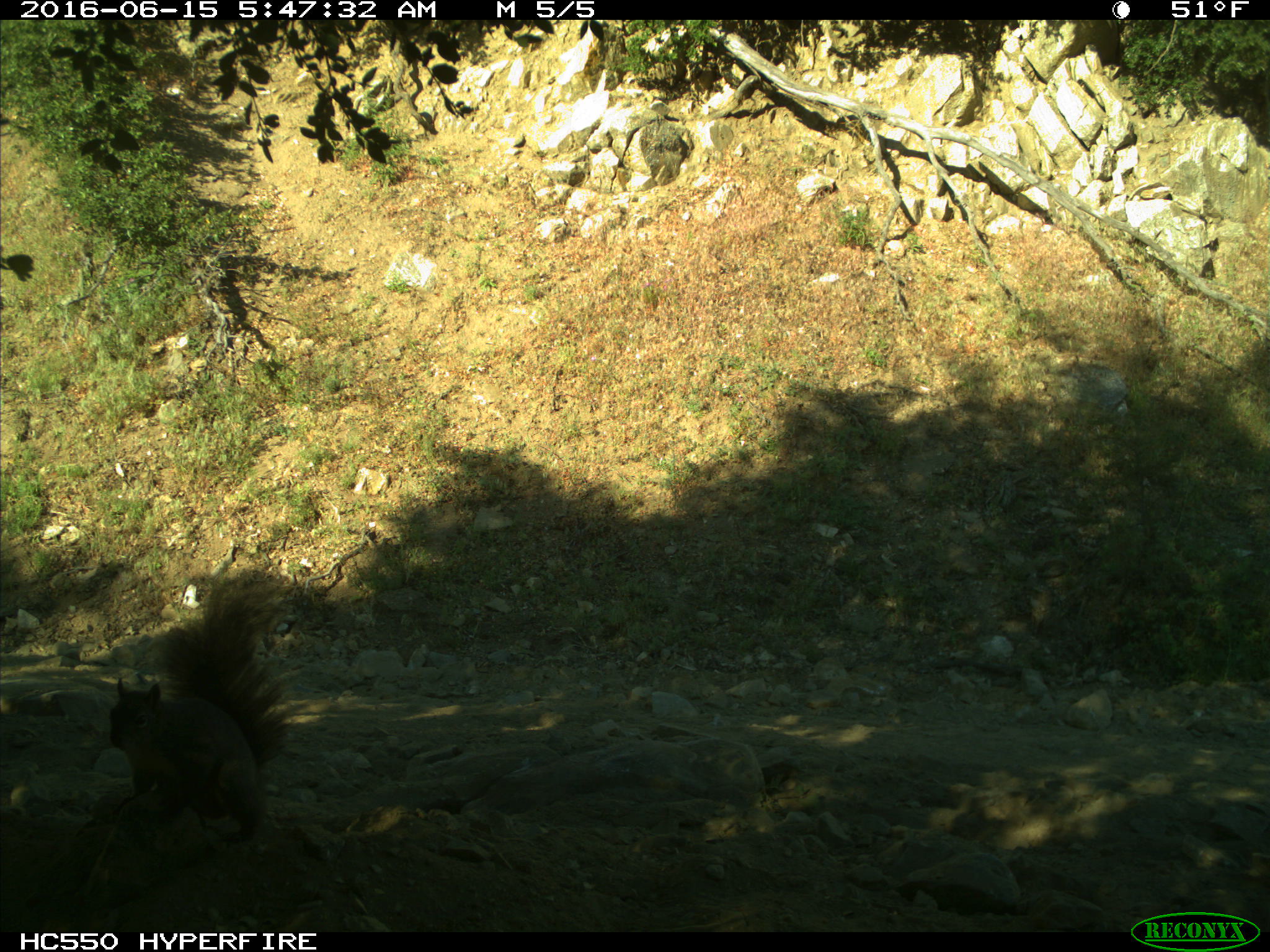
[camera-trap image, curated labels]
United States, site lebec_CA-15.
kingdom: Animalia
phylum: Chordata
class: Mammalia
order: Rodentia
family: Sciuridae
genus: Sciurus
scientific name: Sciurus carolinensis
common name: eastern gray squirrel